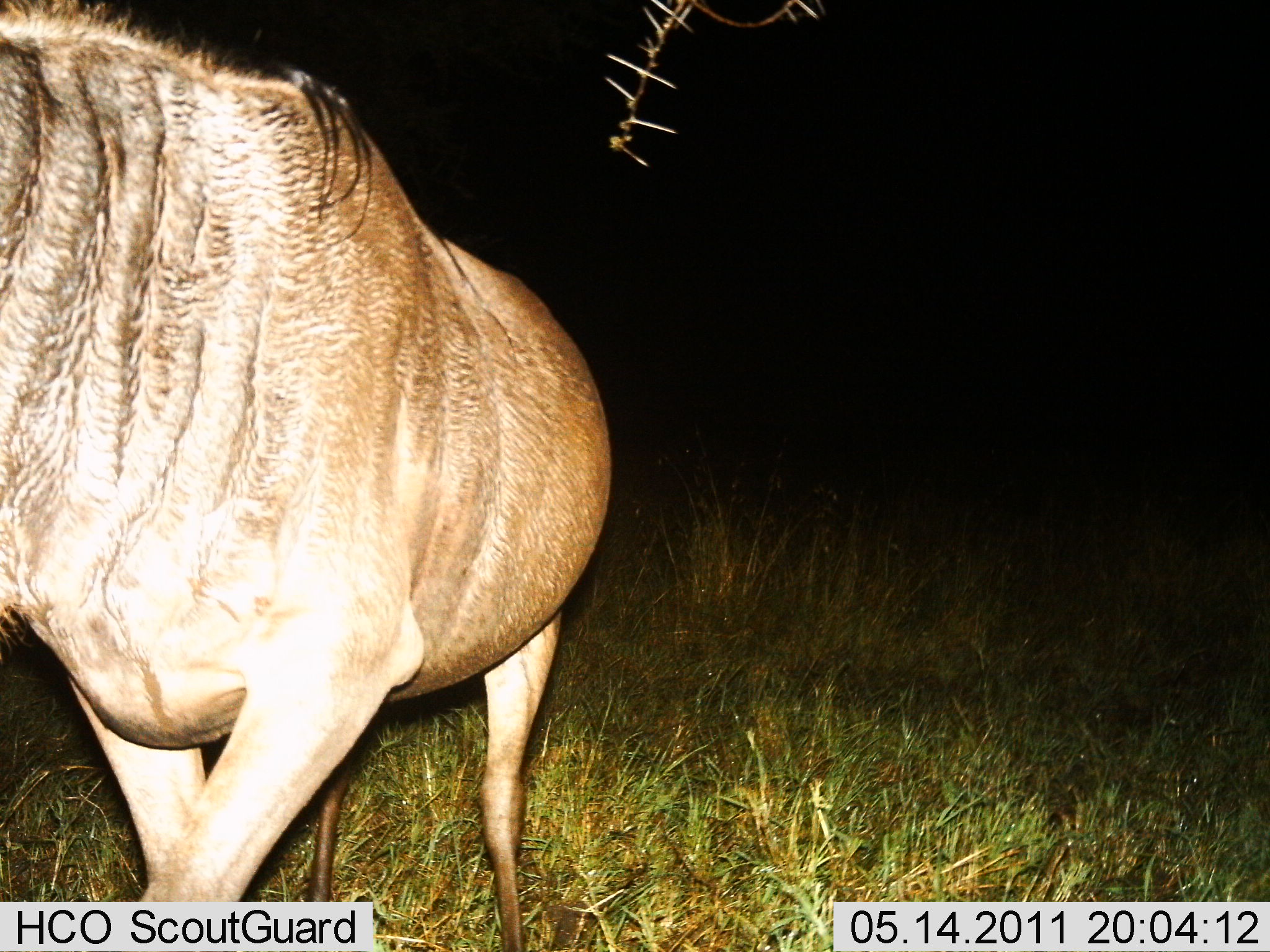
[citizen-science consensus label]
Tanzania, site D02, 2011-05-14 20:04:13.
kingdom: Animalia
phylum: Chordata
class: Mammalia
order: Artiodactyla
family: Bovidae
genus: Connochaetes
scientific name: Connochaetes taurinus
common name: blue wildebeest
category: wildebeest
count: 1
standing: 44%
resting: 0%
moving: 56%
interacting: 0%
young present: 0%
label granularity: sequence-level